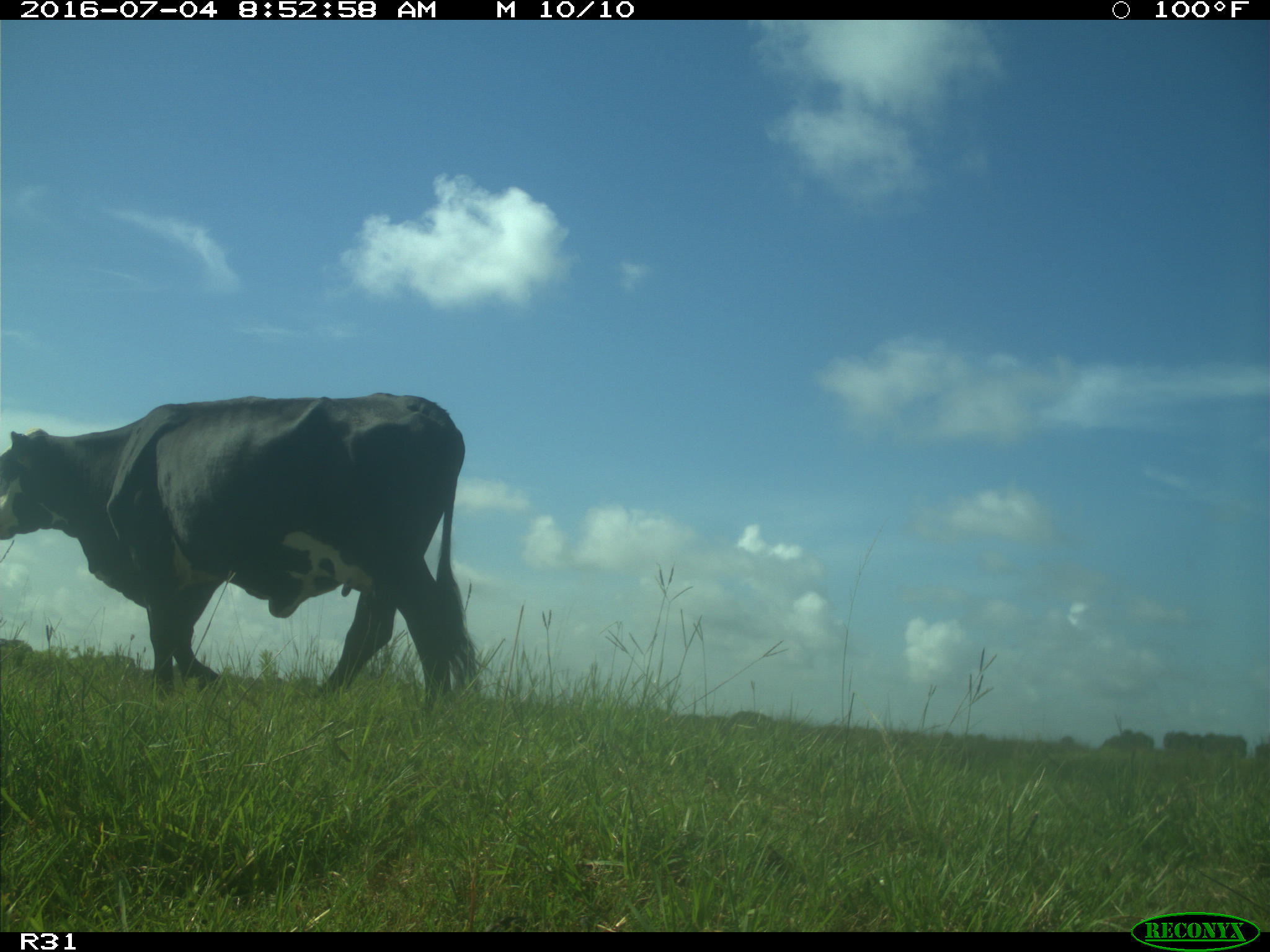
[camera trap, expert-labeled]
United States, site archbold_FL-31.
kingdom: Animalia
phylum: Chordata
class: Mammalia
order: Artiodactyla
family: Bovidae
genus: Bos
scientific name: Bos taurus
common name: domestic cow